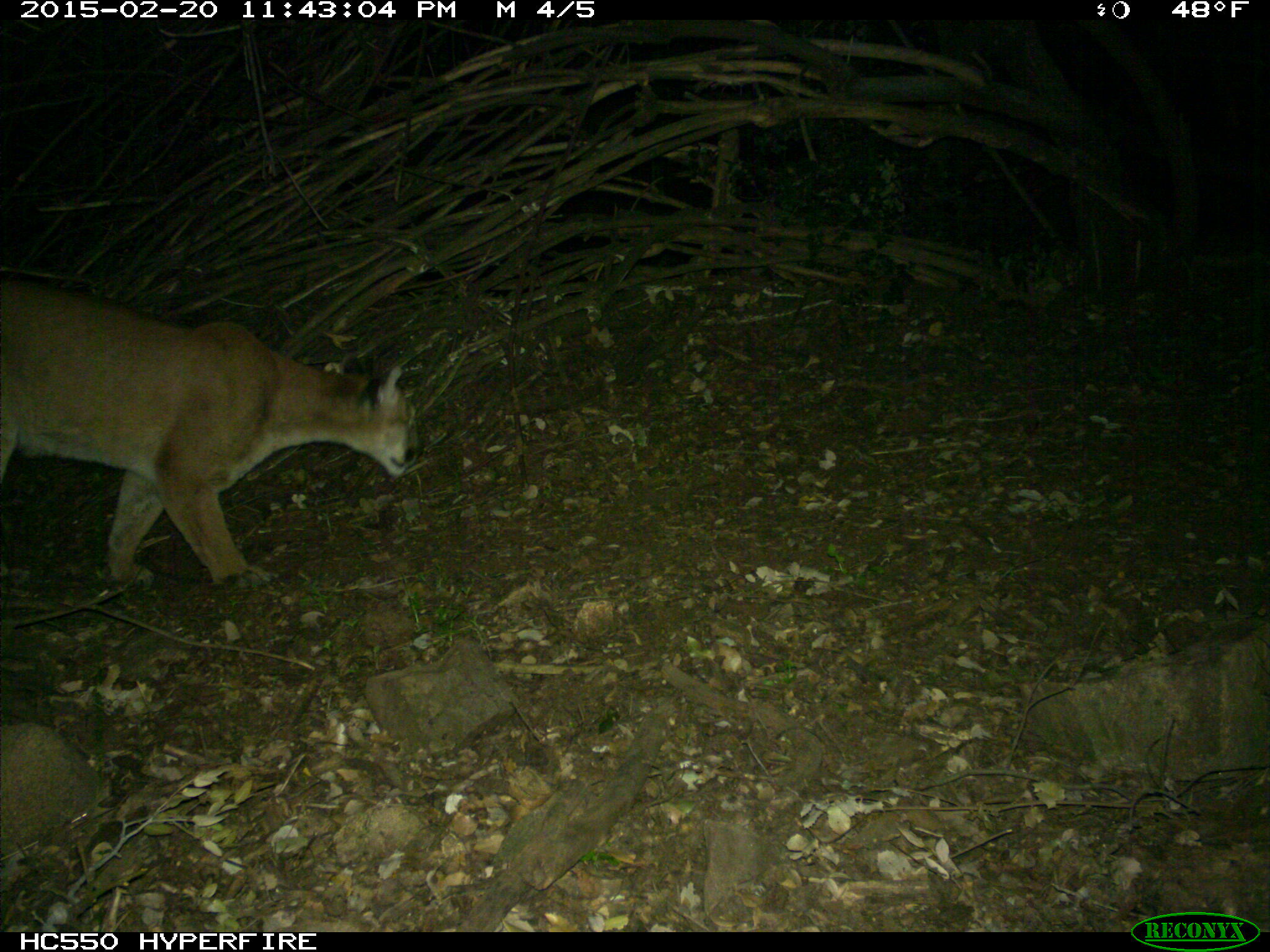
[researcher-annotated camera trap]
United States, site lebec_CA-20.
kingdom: Animalia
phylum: Chordata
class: Mammalia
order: Carnivora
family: Felidae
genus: Puma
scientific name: Puma concolor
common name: mountain lion